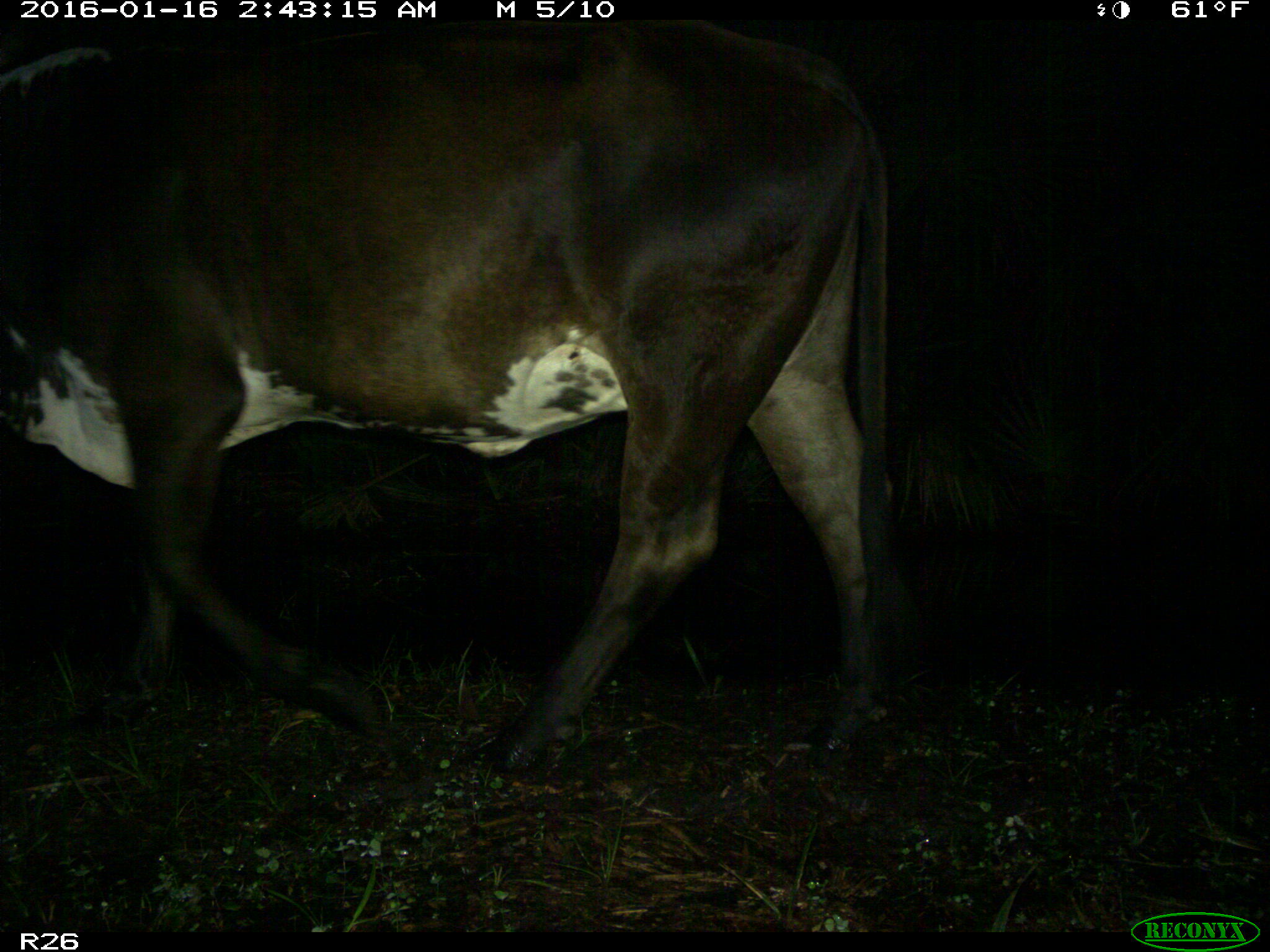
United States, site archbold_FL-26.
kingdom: Animalia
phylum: Chordata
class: Mammalia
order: Artiodactyla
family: Bovidae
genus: Bos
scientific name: Bos taurus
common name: domestic cow